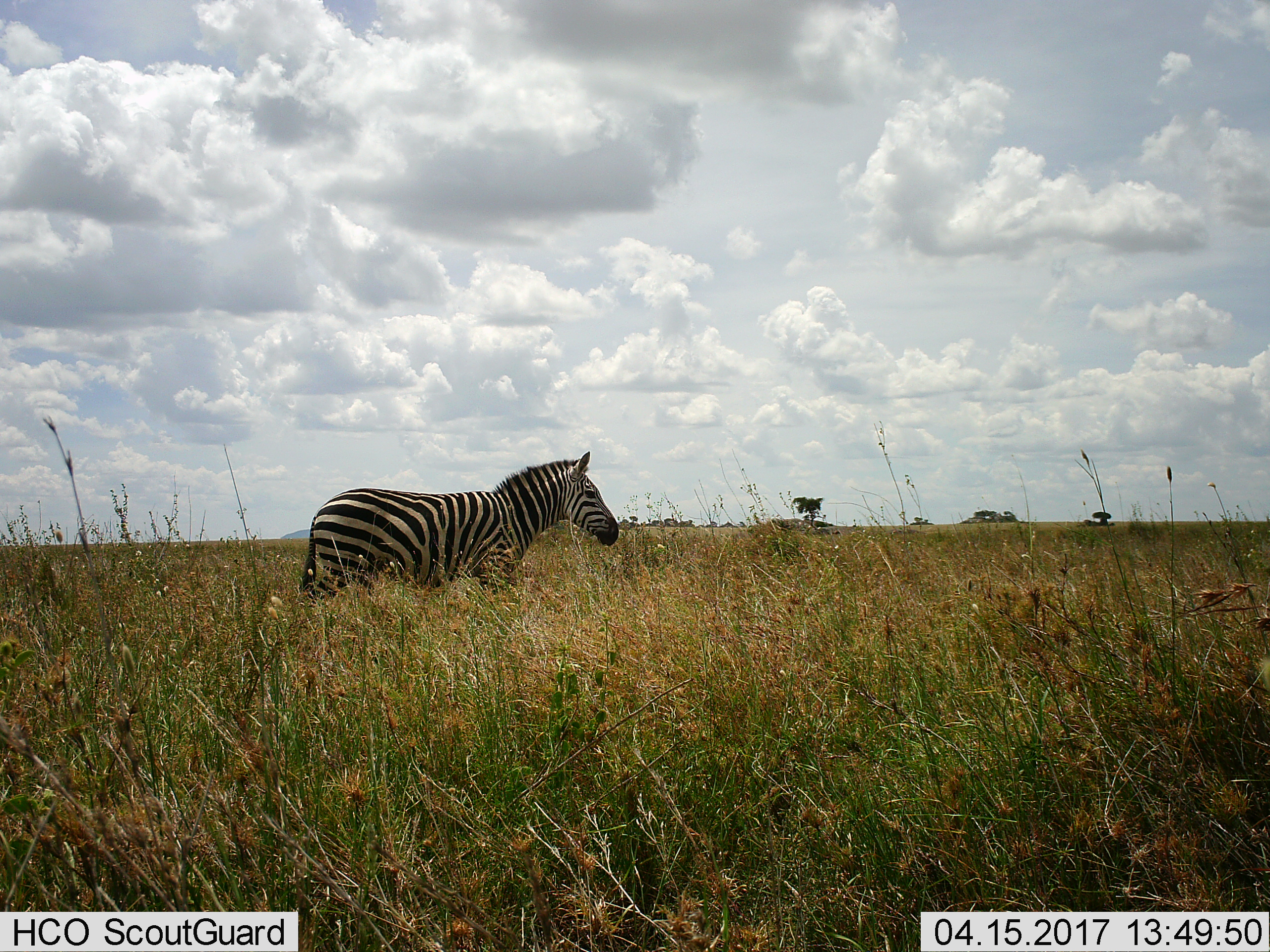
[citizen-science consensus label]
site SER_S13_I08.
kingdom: Animalia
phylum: Chordata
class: Mammalia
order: Perissodactyla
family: Equidae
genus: Equus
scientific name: Equus quagga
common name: plains zebra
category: zebraplains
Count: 1.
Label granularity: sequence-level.